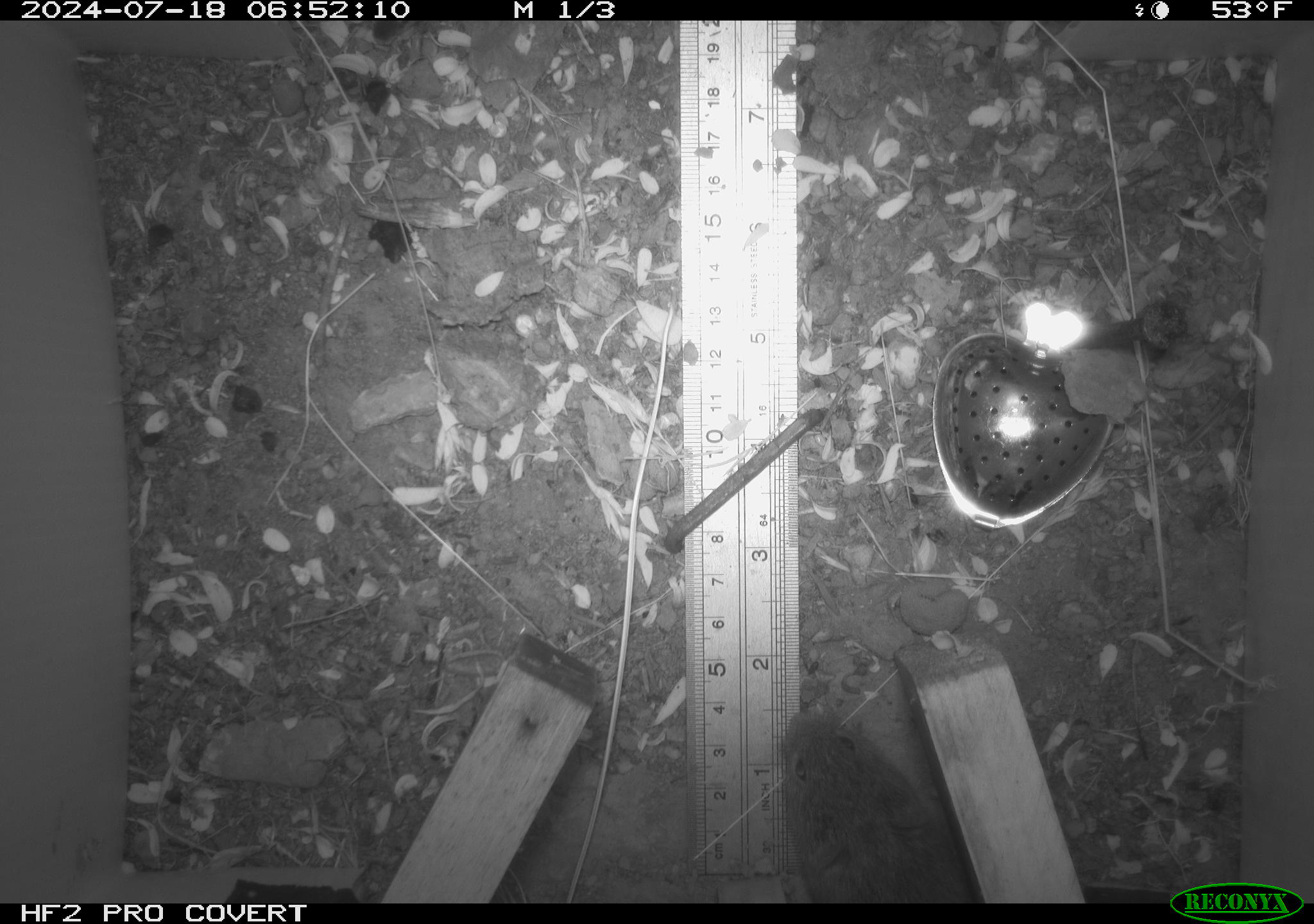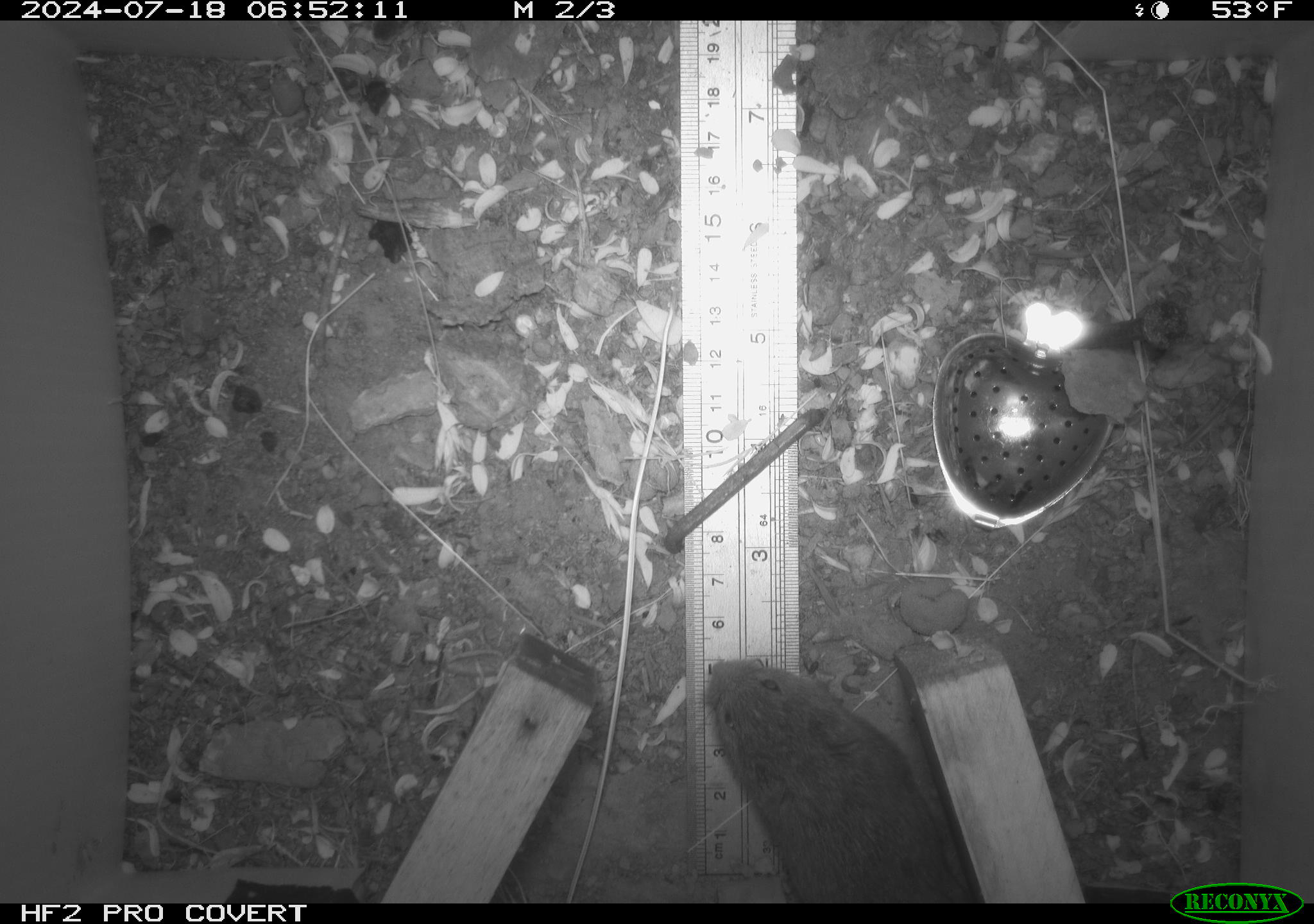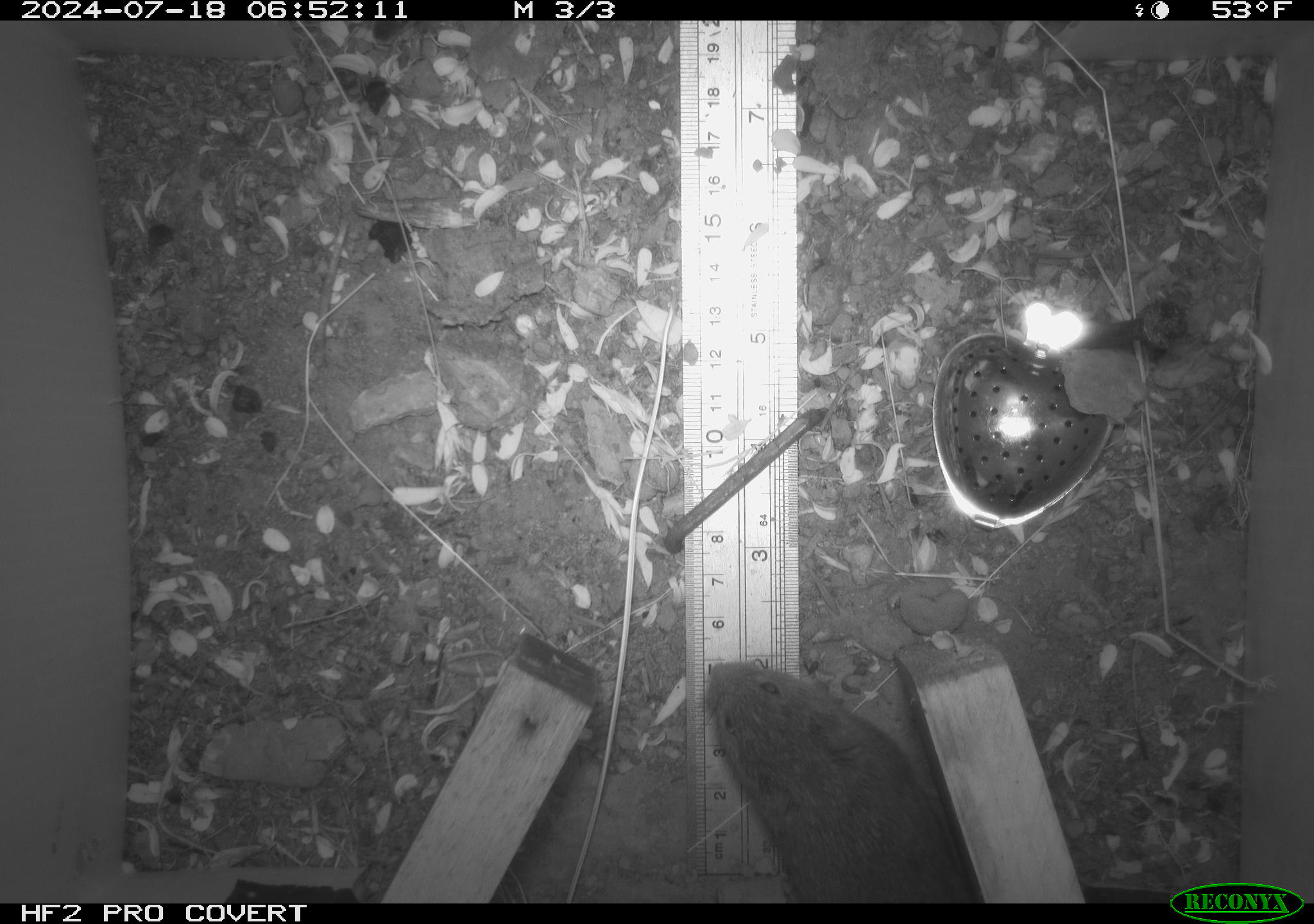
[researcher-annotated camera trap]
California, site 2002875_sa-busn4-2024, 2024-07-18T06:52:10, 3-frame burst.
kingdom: Animalia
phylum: Chordata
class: Mammalia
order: Rodentia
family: Cricetidae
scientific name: Arvicolinae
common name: voles, lemmings, and muskrats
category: arvicolinae subfamily